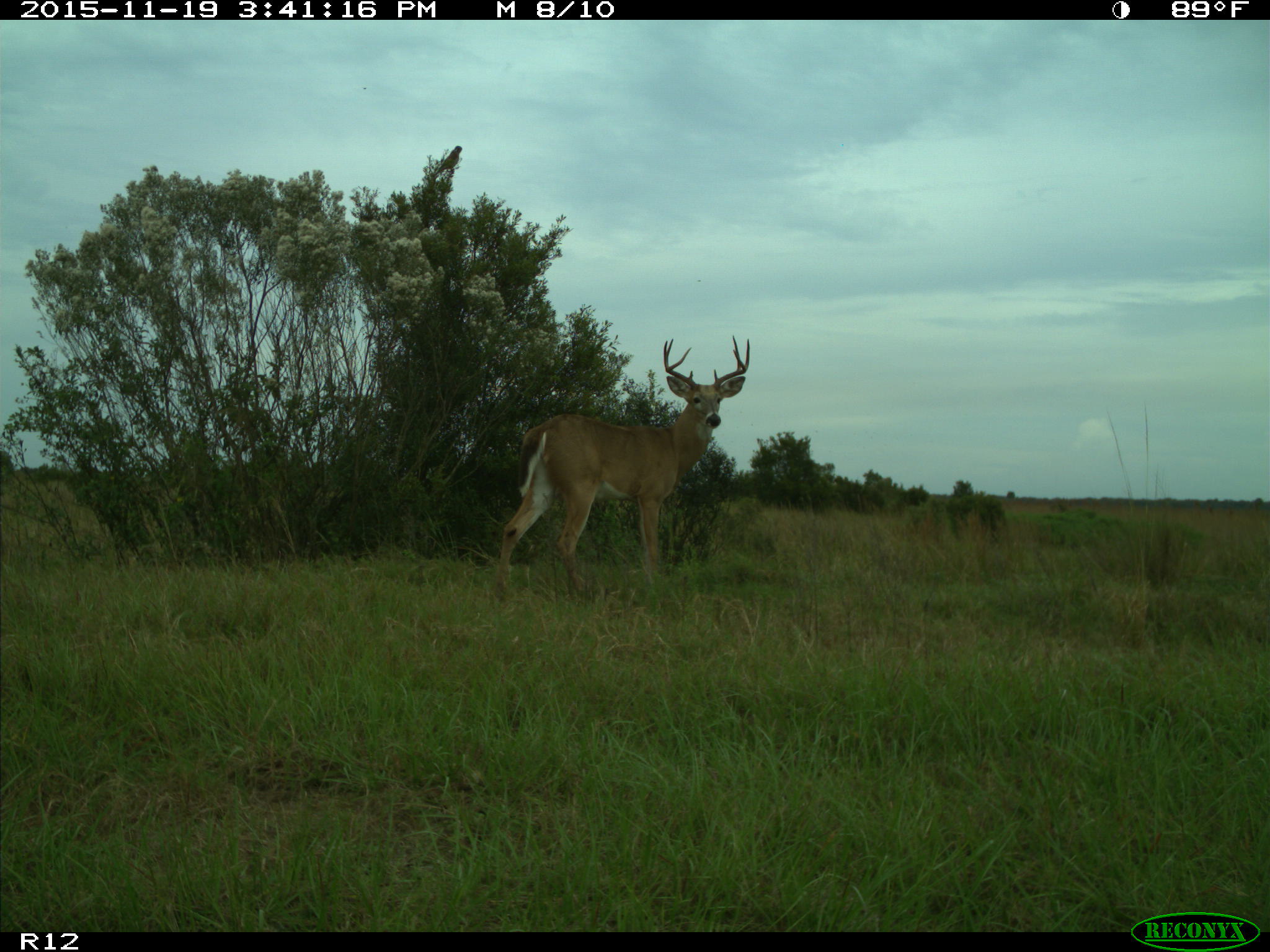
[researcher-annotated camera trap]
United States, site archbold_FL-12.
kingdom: Animalia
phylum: Chordata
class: Mammalia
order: Artiodactyla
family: Cervidae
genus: Odocoileus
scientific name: Odocoileus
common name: deer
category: unidentified deer